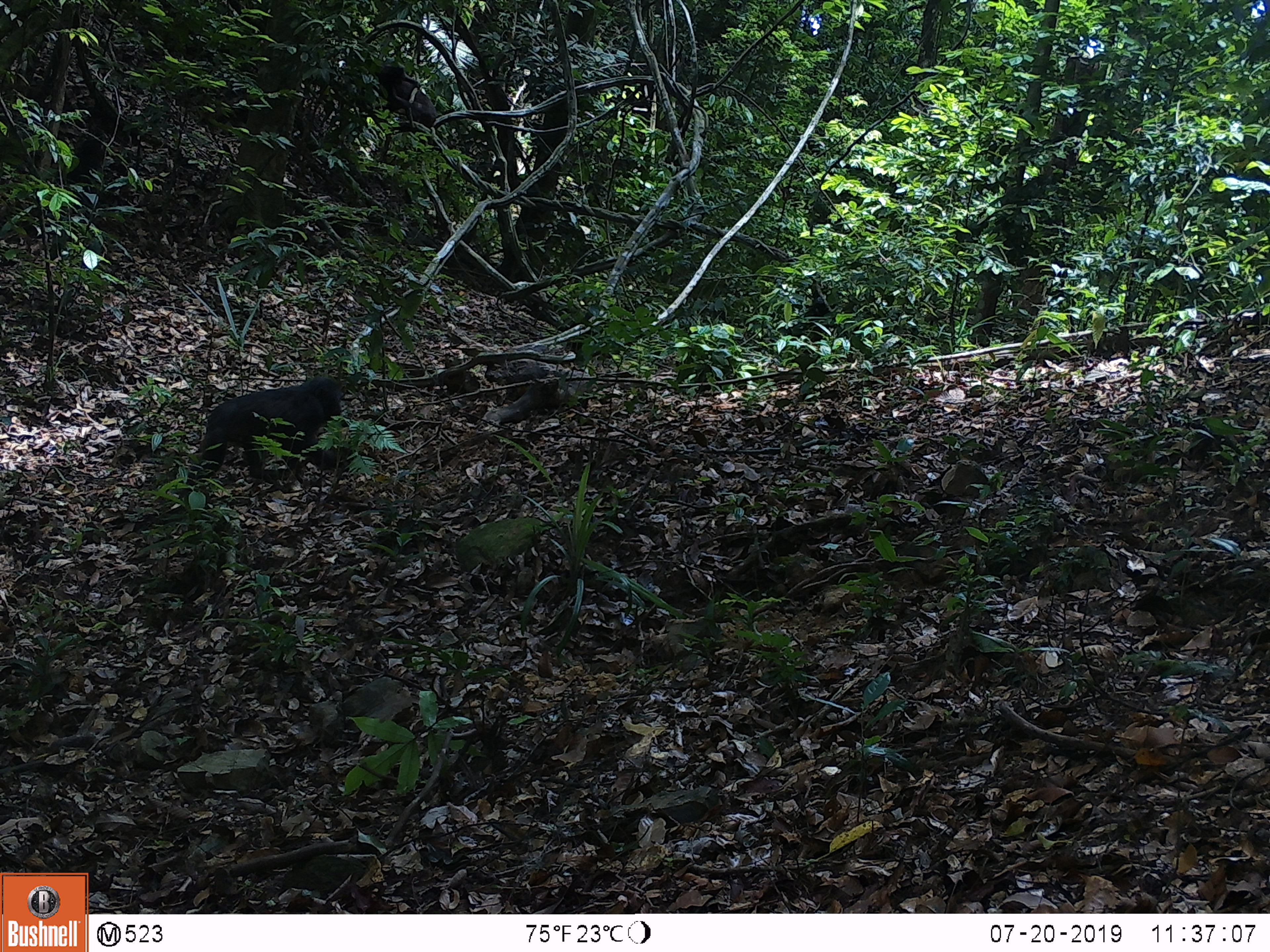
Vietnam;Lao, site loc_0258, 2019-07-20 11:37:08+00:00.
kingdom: Animalia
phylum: Chordata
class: Mammalia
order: Primates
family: Cercopithecidae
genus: Macaca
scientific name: Macaca arctoides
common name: stump-tailed macaque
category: stump tailed macaque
Stump tailed macaque (stump-tailed macaque) (Macaca arctoides). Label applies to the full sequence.